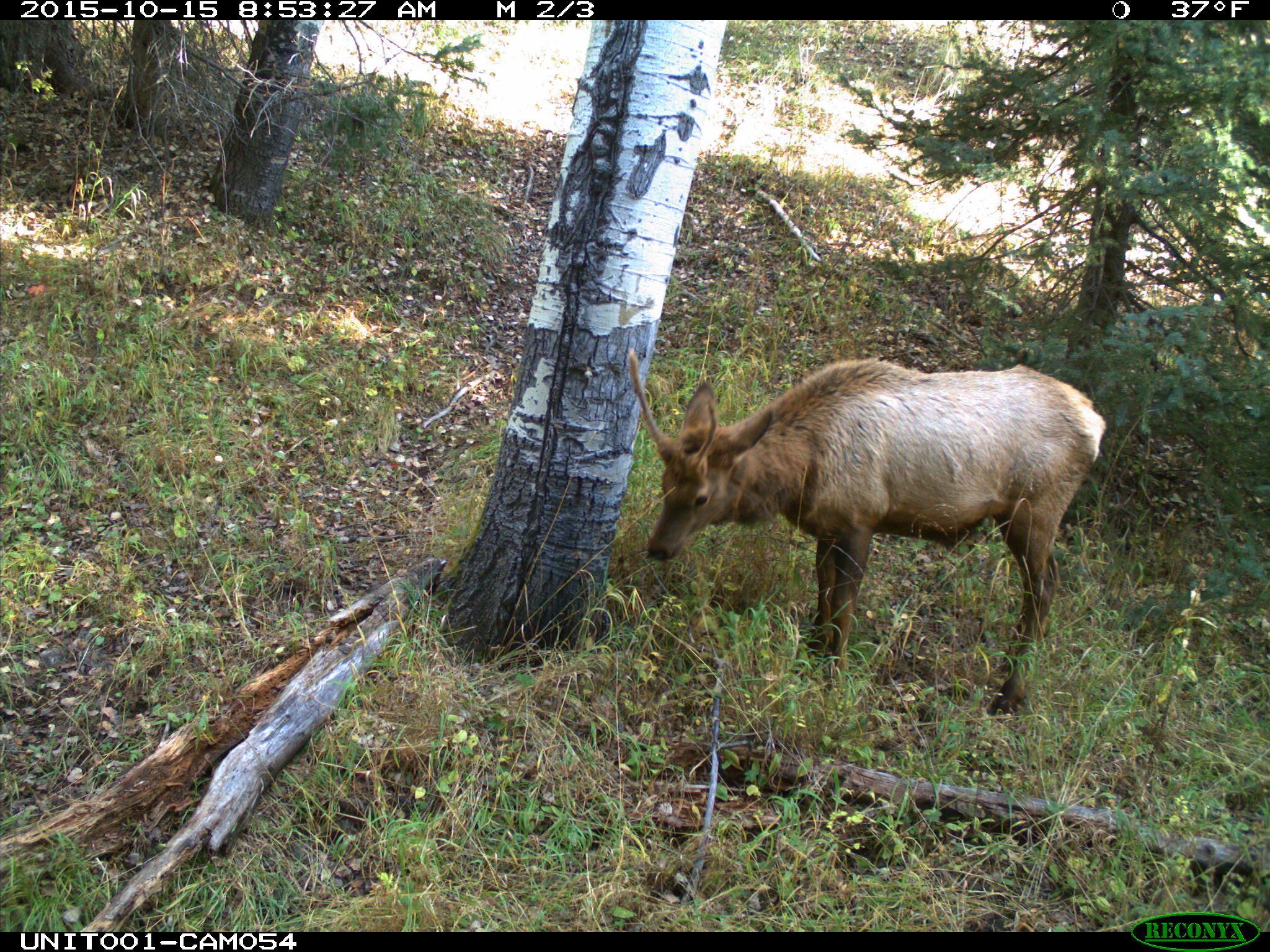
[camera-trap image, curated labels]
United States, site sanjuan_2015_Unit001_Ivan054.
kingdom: Animalia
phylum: Chordata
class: Mammalia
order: Artiodactyla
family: Cervidae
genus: Cervus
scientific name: Cervus elaphus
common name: red deer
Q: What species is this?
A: Cervus elaphus (red deer).